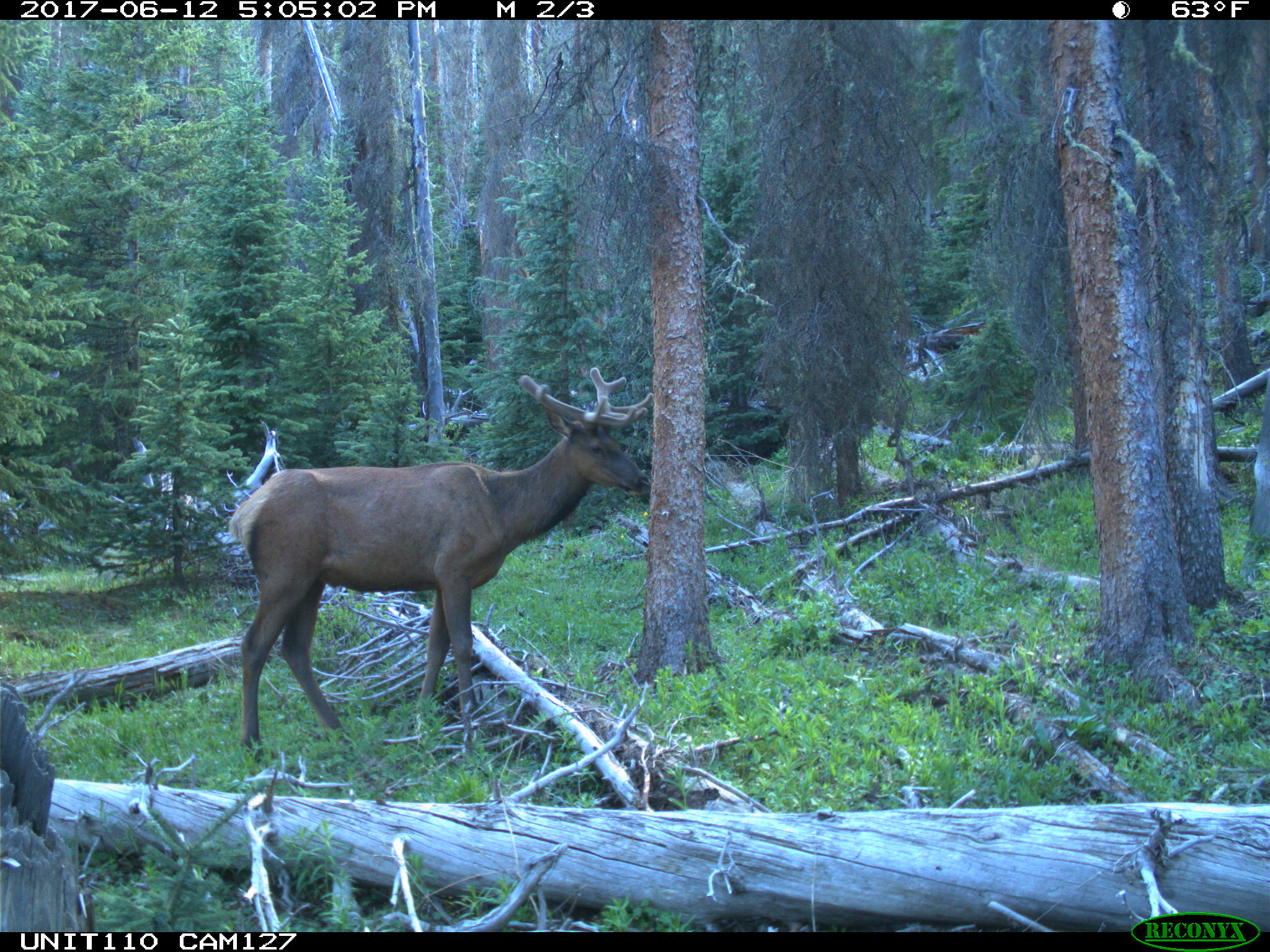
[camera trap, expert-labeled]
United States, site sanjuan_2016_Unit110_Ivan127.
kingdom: Animalia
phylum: Chordata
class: Mammalia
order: Artiodactyla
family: Cervidae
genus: Cervus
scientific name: Cervus elaphus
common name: red deer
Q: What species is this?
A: Cervus elaphus (red deer).